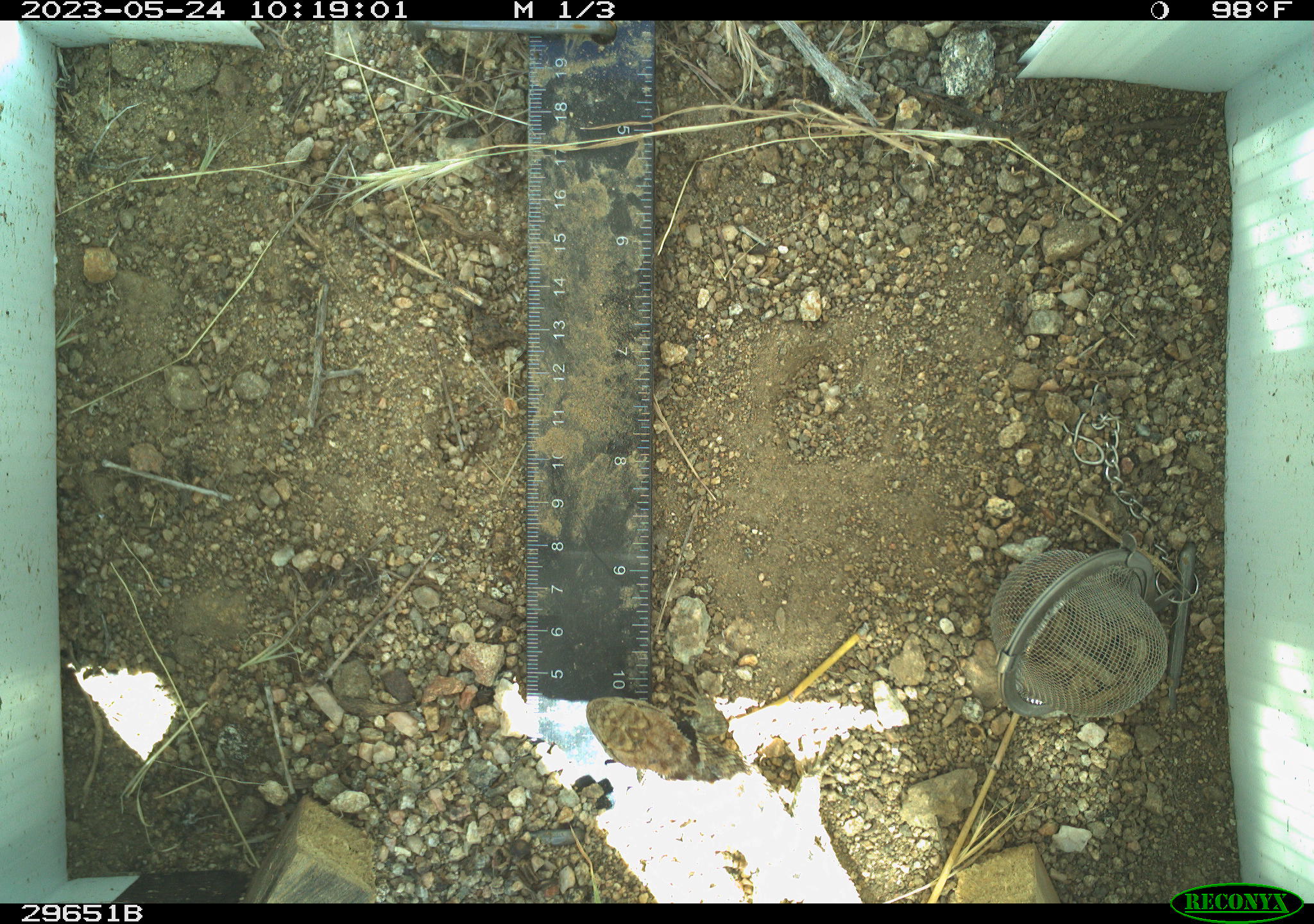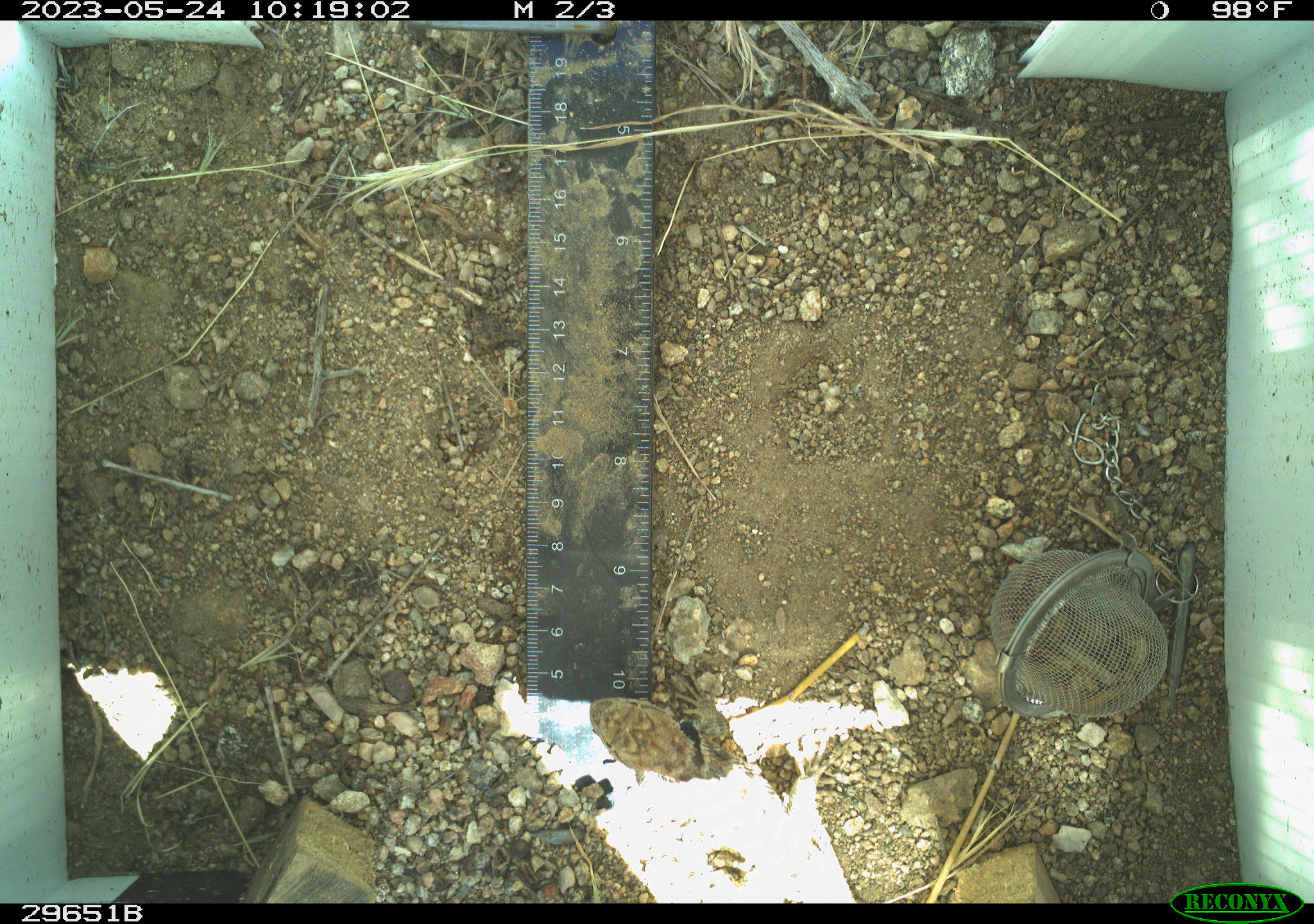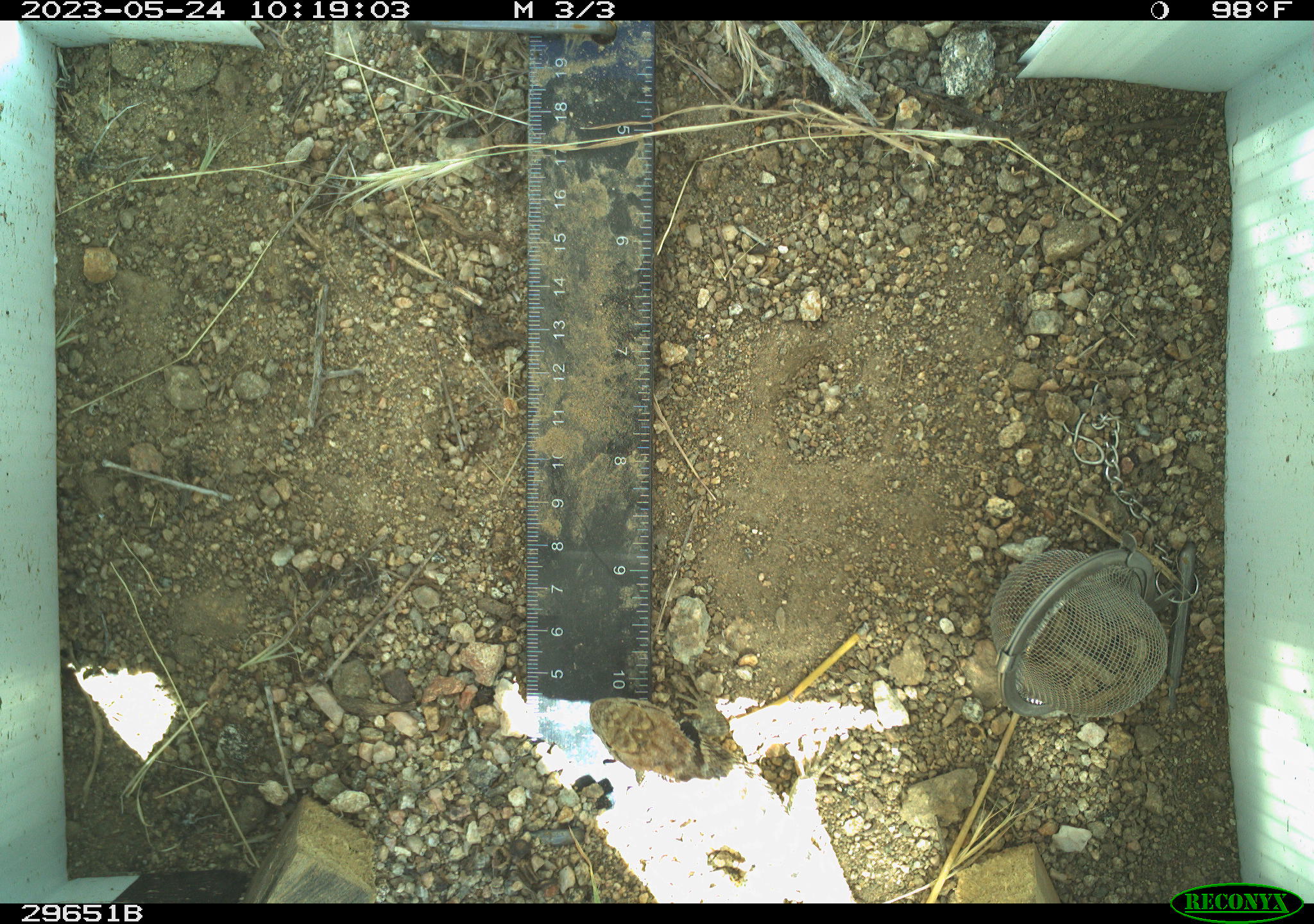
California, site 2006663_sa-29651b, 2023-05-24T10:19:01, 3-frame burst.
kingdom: Animalia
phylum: Chordata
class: Reptilia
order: Squamata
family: Teiidae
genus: Aspidoscelis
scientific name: Aspidoscelis tigris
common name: western whiptail